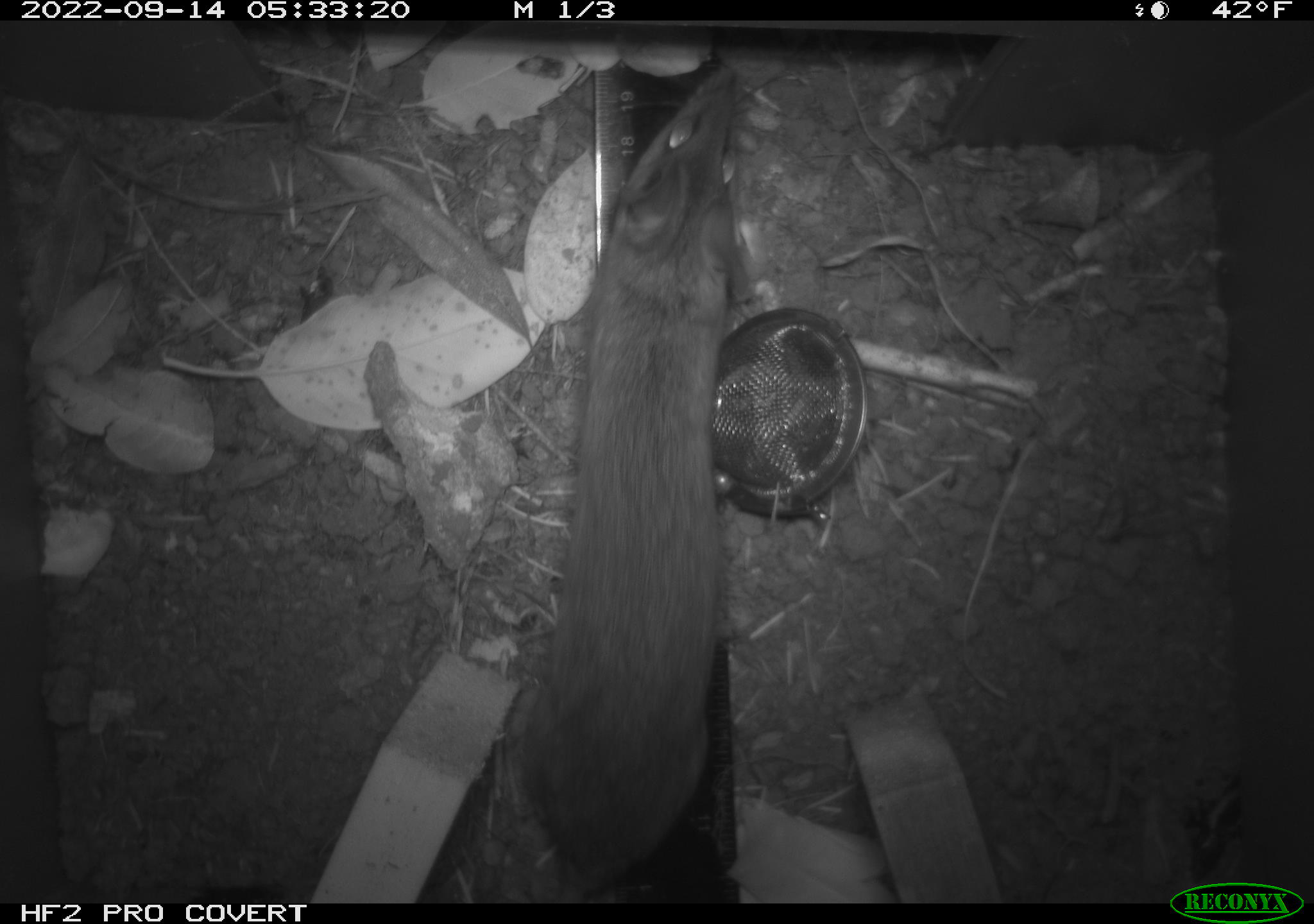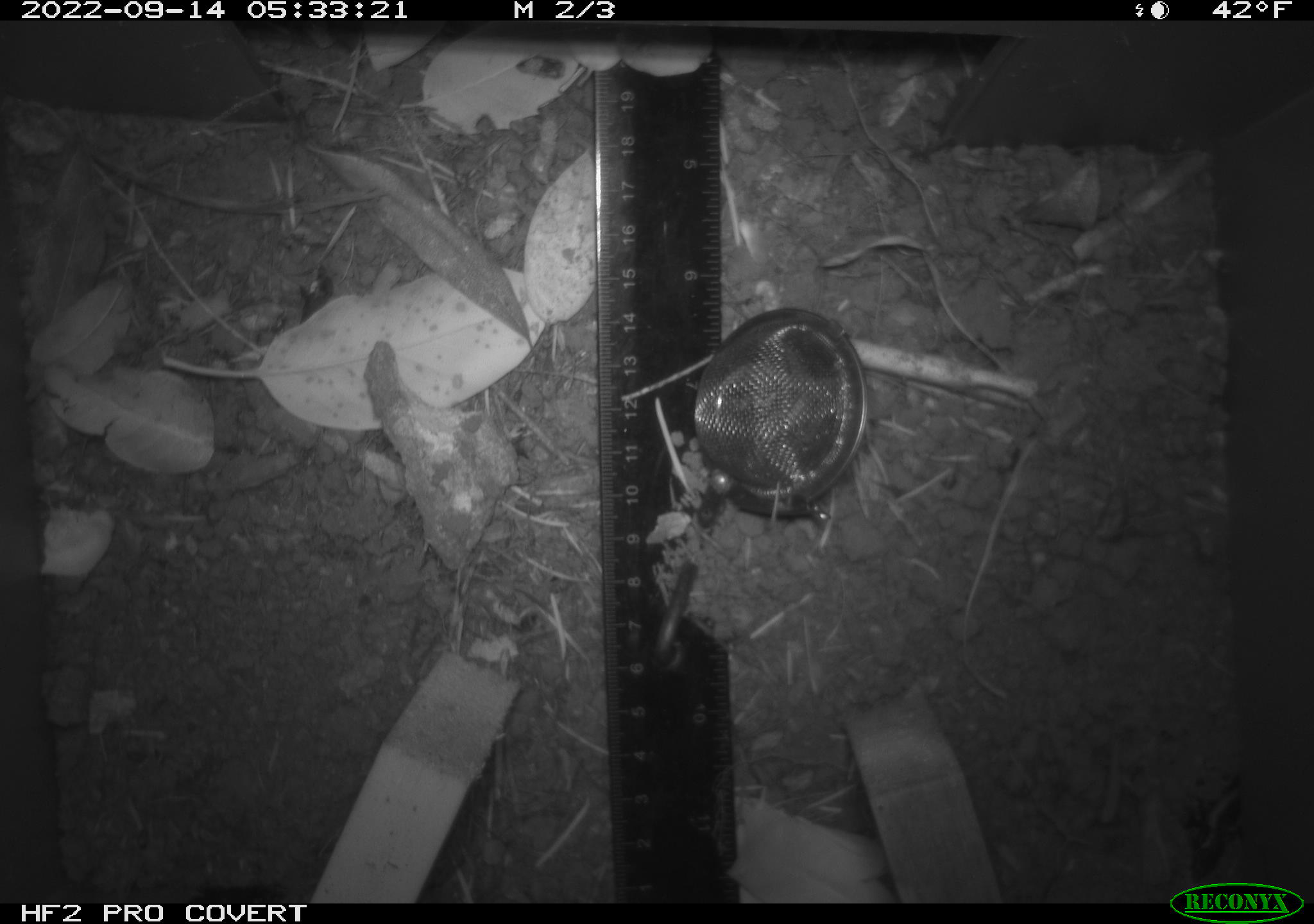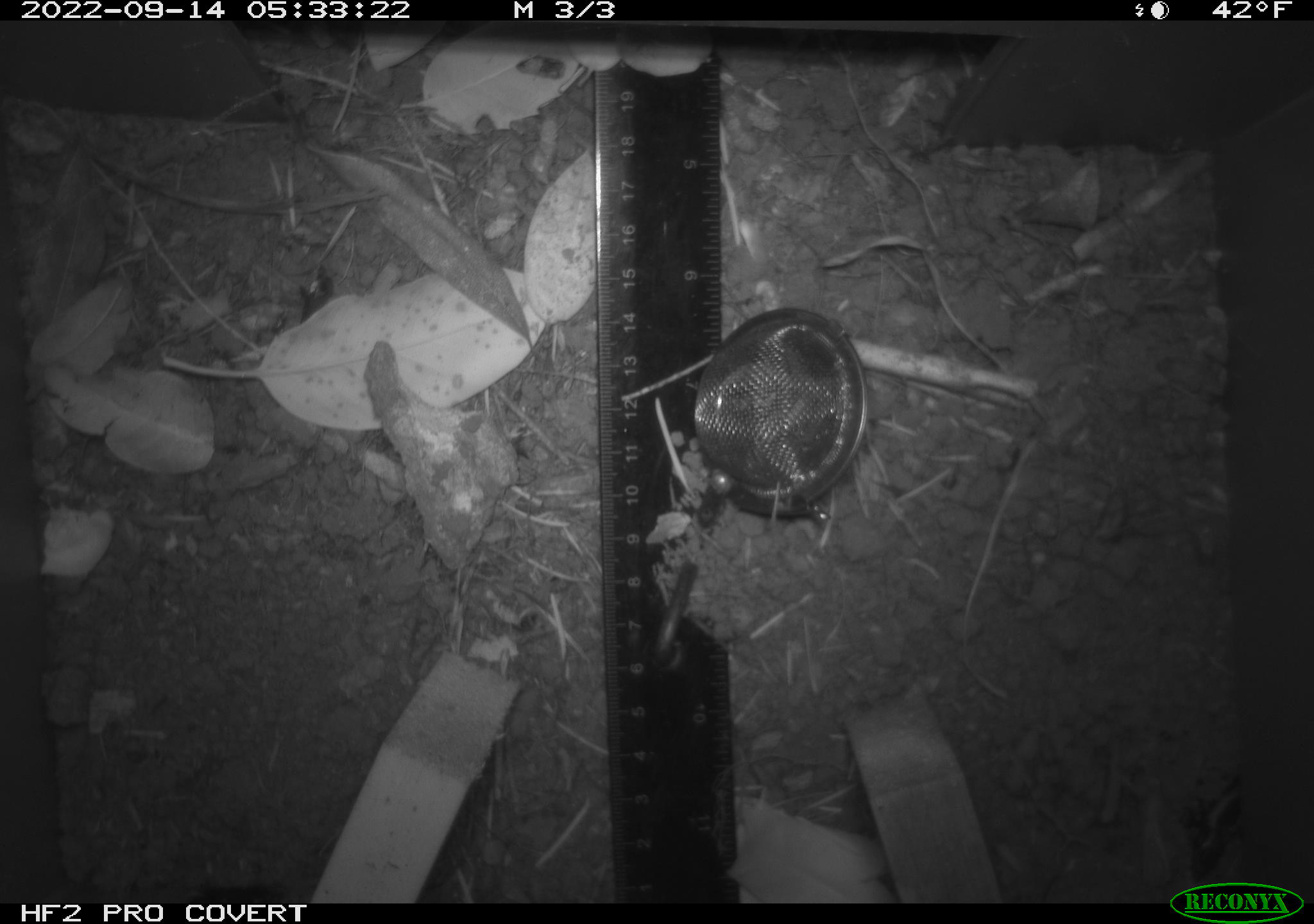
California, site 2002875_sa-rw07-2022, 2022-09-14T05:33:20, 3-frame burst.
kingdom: Animalia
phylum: Chordata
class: Mammalia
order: Rodentia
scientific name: Rodentia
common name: mouse species